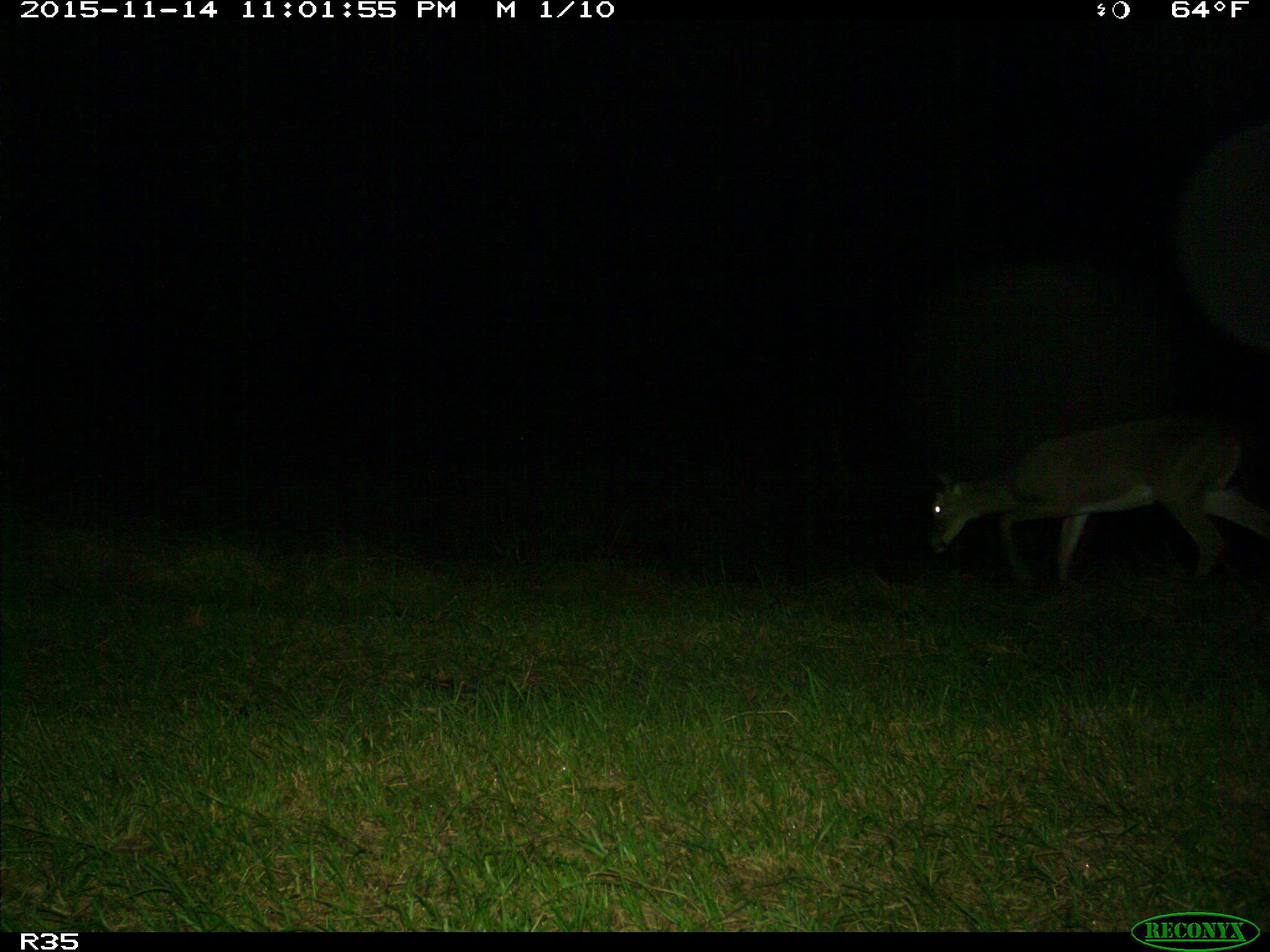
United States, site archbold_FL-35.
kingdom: Animalia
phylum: Chordata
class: Mammalia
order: Artiodactyla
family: Cervidae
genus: Odocoileus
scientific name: Odocoileus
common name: deer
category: unidentified deer